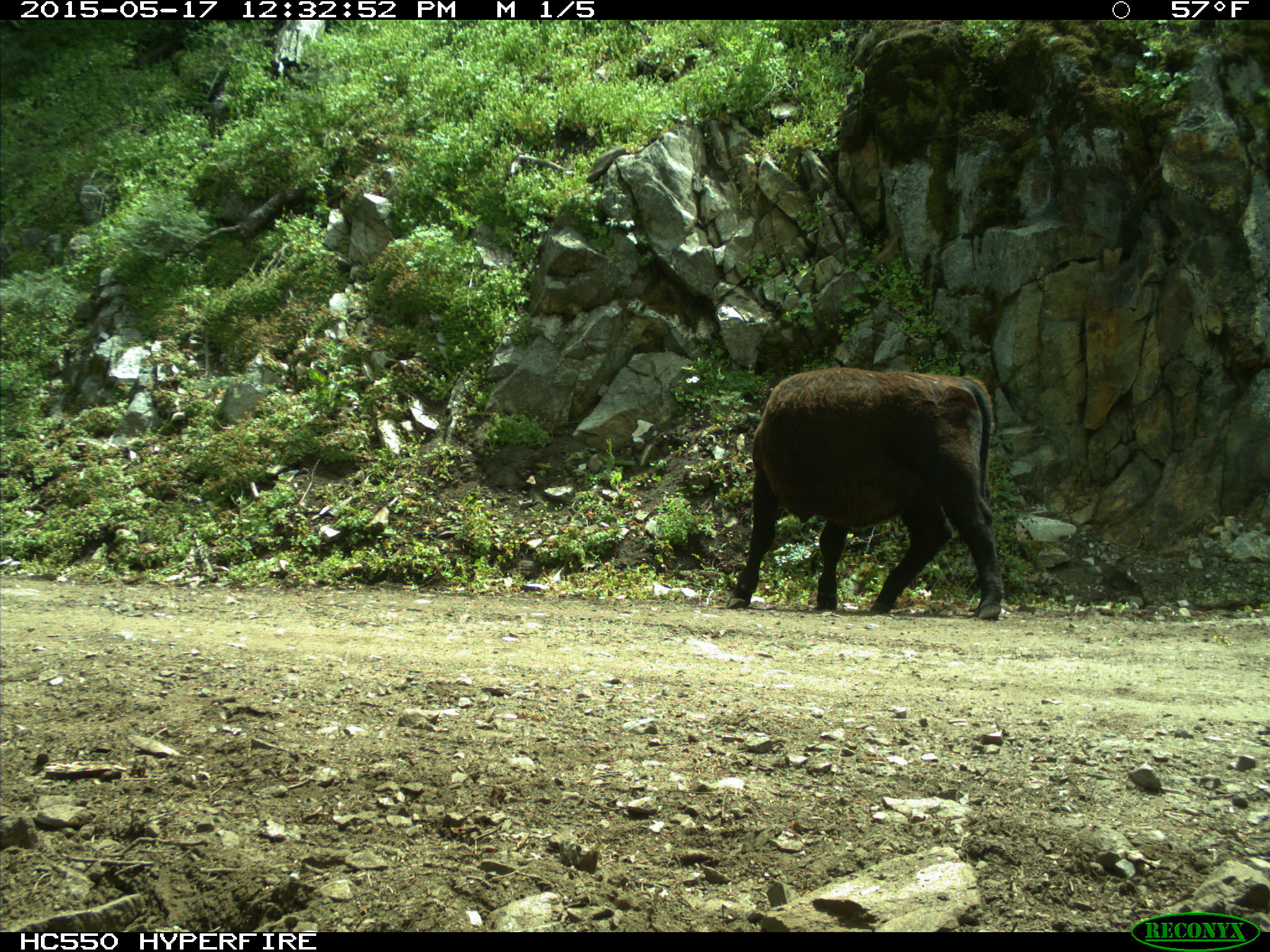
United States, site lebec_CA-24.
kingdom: Animalia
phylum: Chordata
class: Mammalia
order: Artiodactyla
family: Bovidae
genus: Bos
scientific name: Bos taurus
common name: domestic cow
Bos taurus (domestic cow).